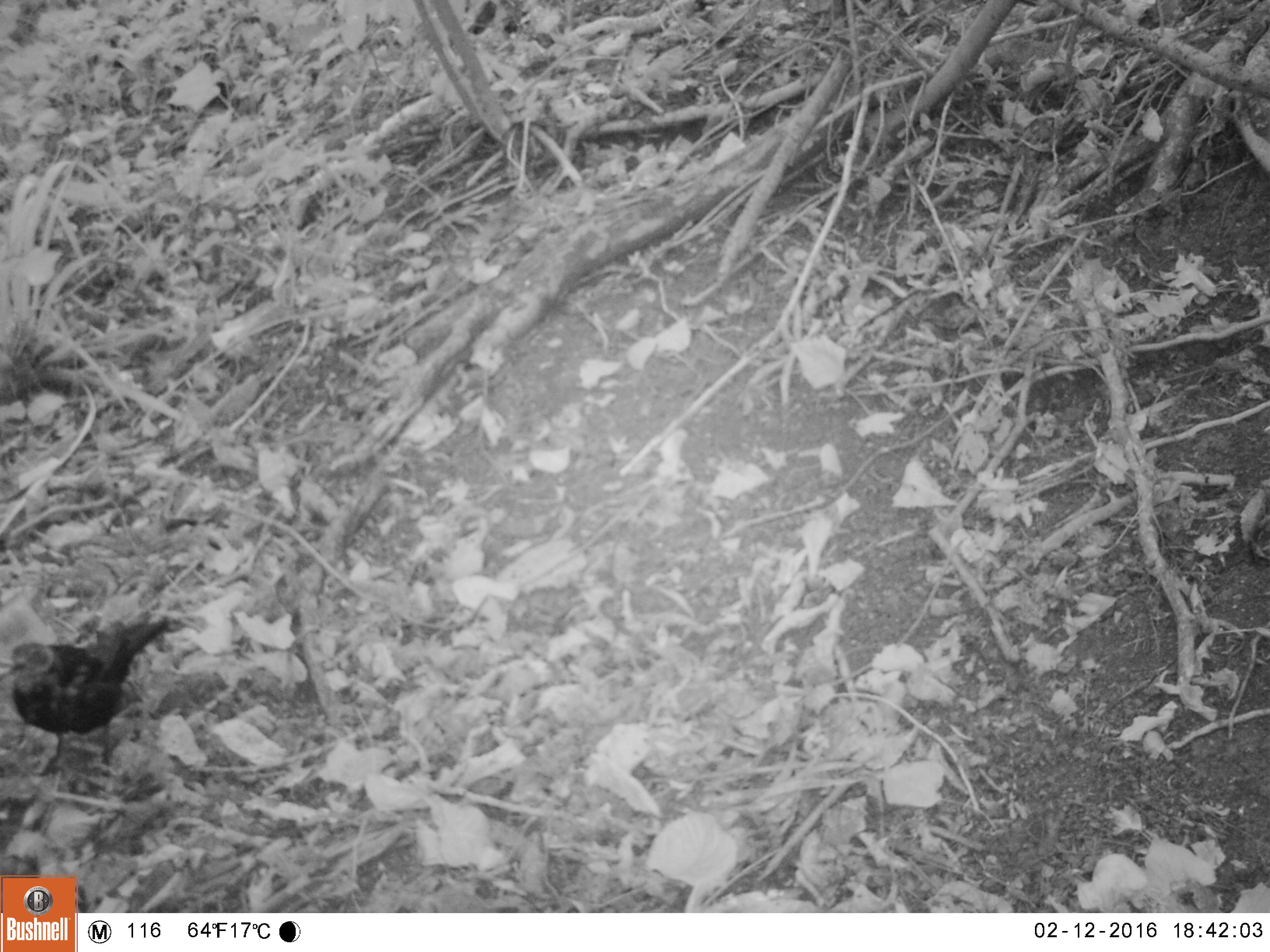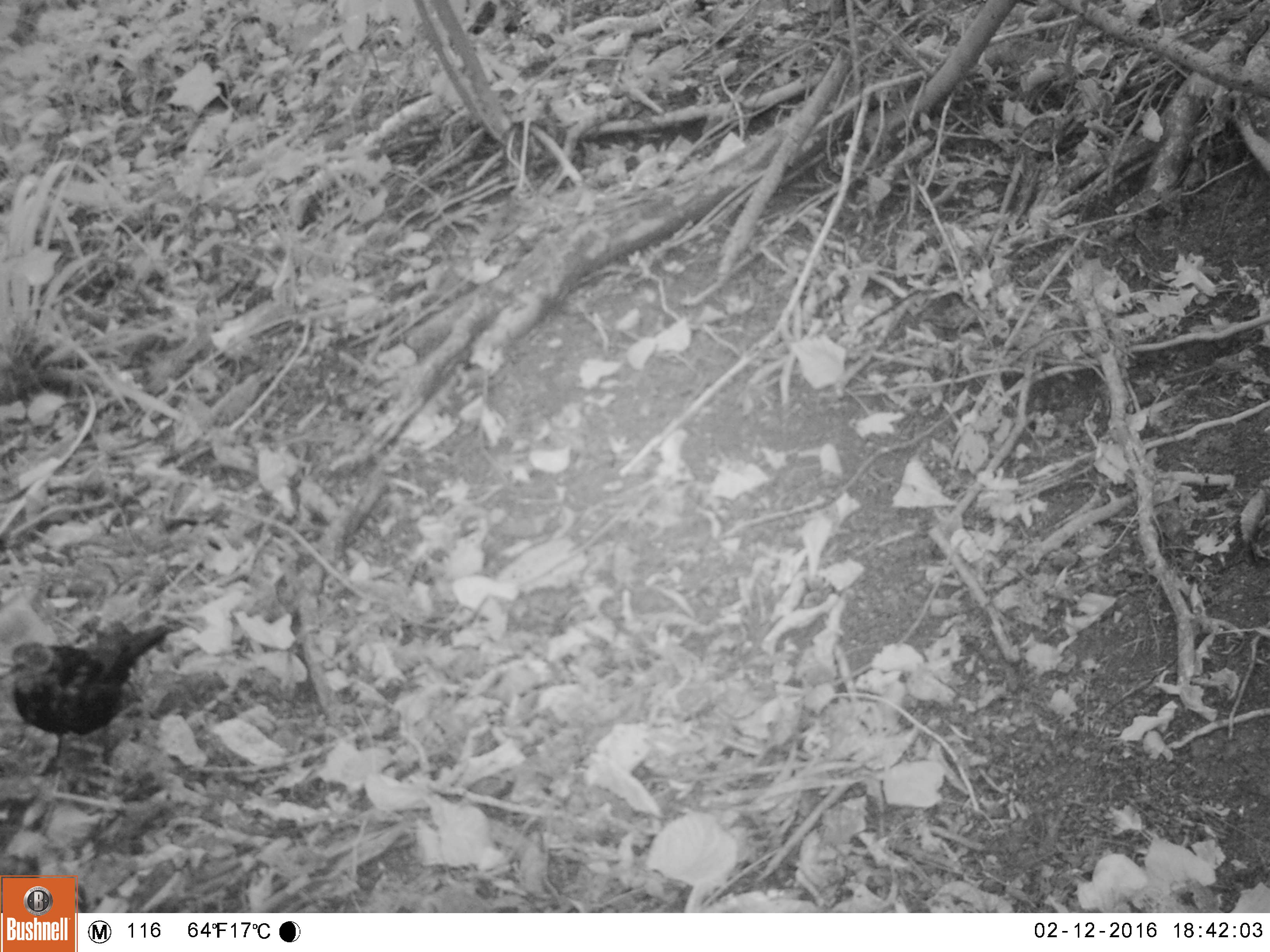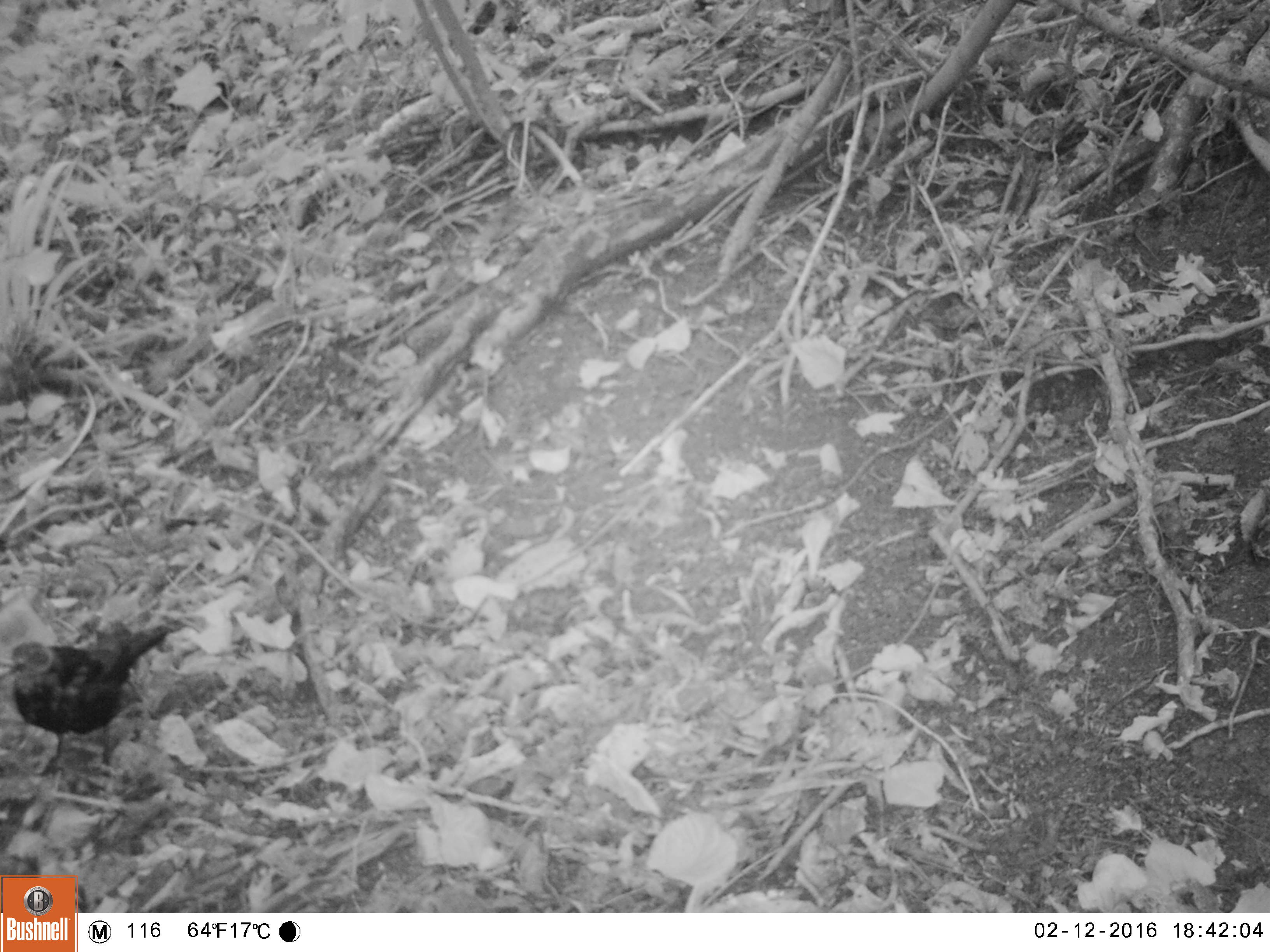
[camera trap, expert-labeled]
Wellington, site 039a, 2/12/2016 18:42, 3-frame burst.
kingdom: Animalia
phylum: Chordata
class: Aves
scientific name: Aves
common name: bird